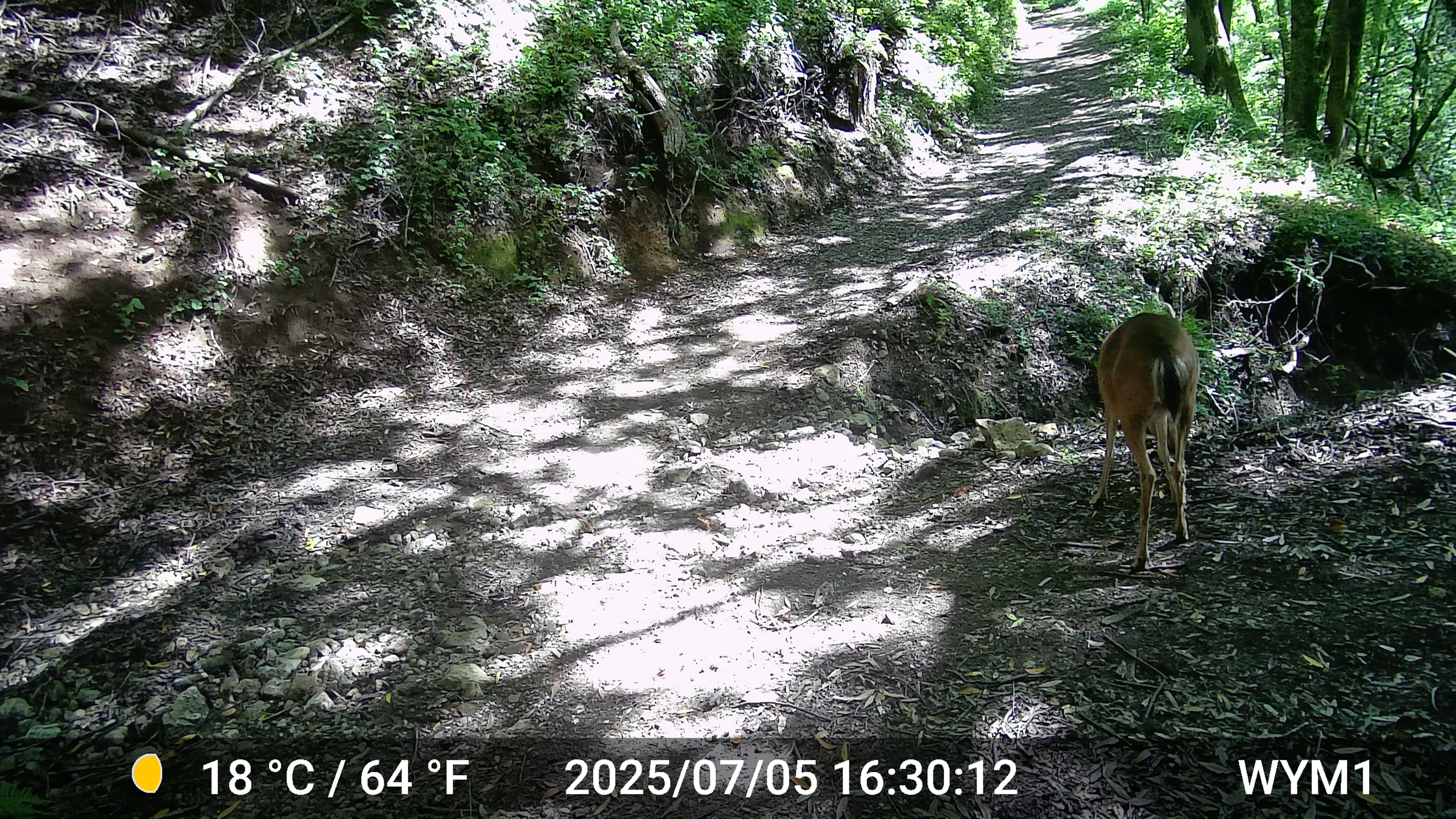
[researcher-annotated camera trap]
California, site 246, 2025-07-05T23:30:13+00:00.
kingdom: Animalia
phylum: Chordata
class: Mammalia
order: Artiodactyla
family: Cervidae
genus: Odocoileus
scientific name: Odocoileus hemionus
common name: mule deer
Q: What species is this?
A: Mule deer (Odocoileus hemionus).